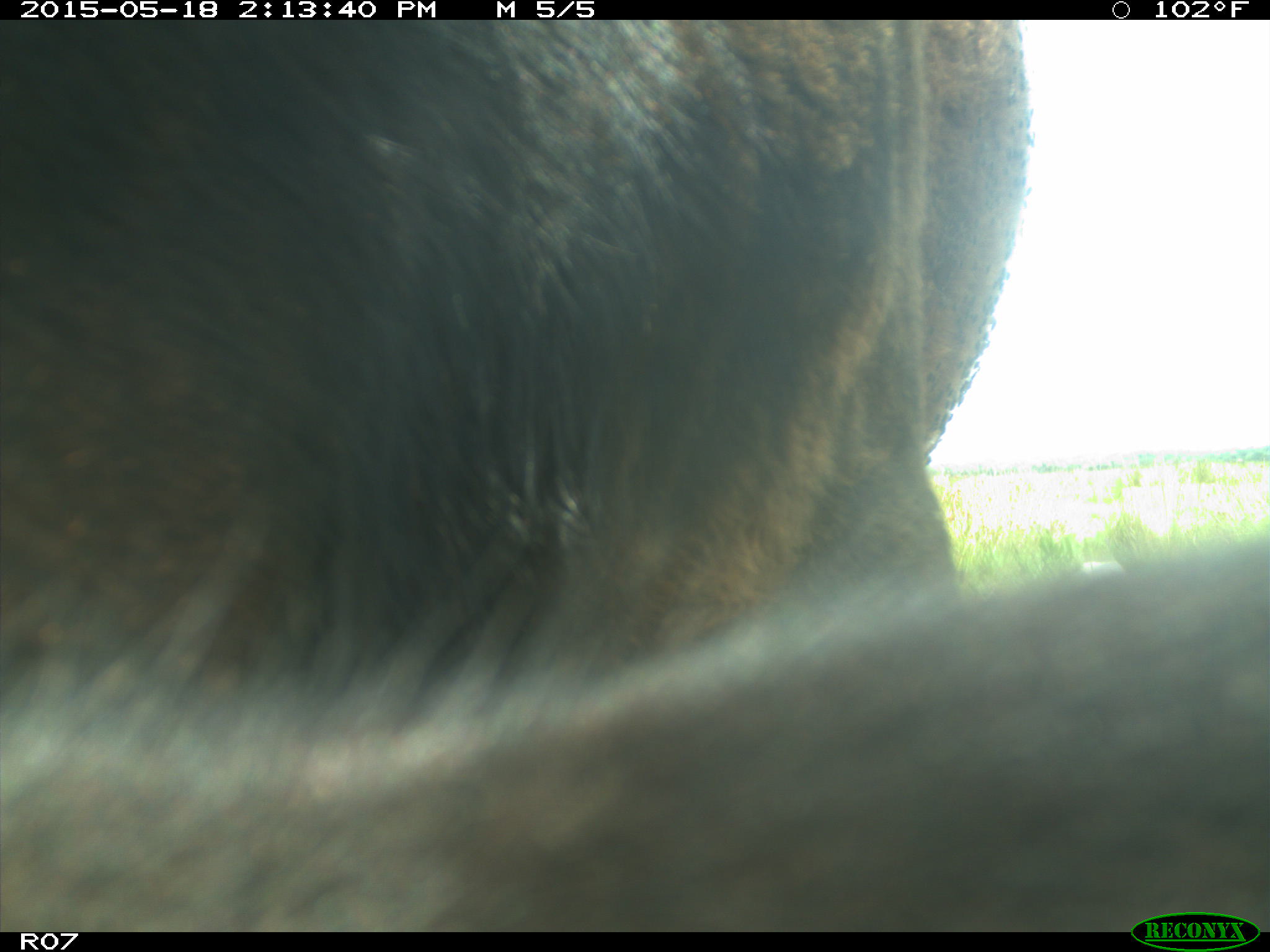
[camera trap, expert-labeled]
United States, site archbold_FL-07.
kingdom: Animalia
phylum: Chordata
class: Mammalia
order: Artiodactyla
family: Bovidae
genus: Bos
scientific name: Bos taurus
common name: domestic cow